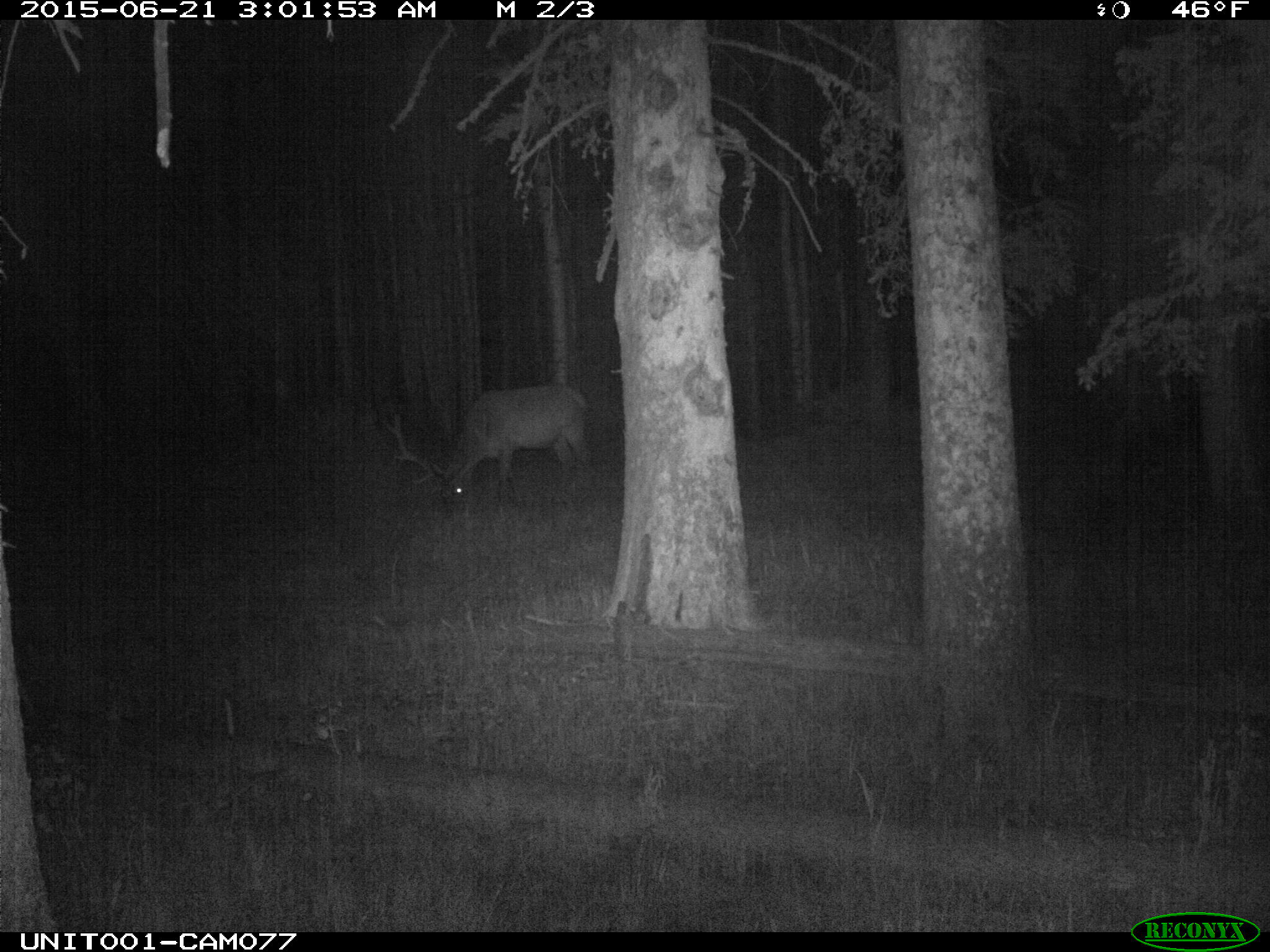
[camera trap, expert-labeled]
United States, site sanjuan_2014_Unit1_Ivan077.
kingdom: Animalia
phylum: Chordata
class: Mammalia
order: Artiodactyla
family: Cervidae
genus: Cervus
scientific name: Cervus elaphus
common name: red deer